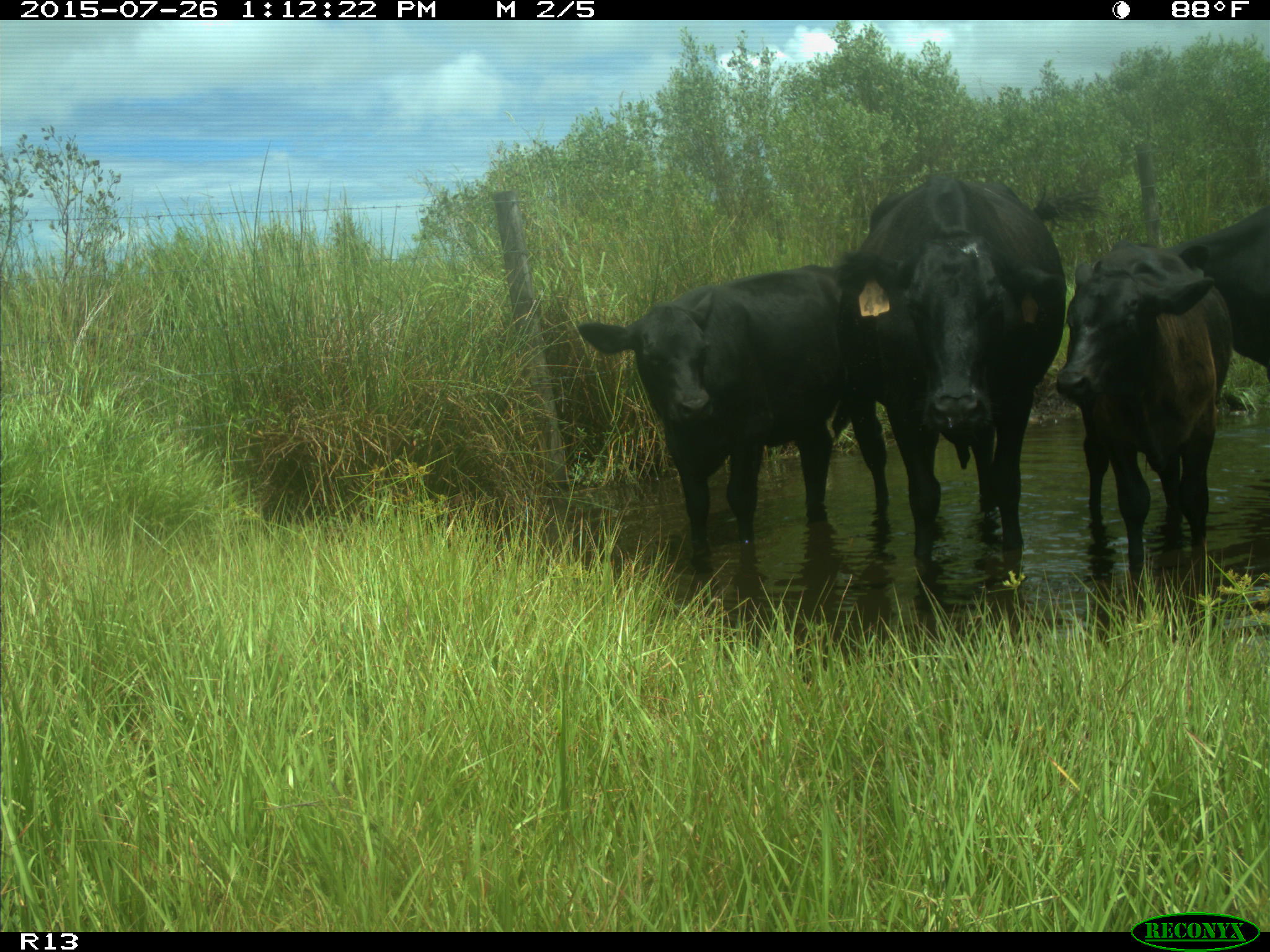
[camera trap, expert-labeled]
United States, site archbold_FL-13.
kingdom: Animalia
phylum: Chordata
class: Mammalia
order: Artiodactyla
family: Bovidae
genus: Bos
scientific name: Bos taurus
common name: domestic cow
Bos taurus (domestic cow).